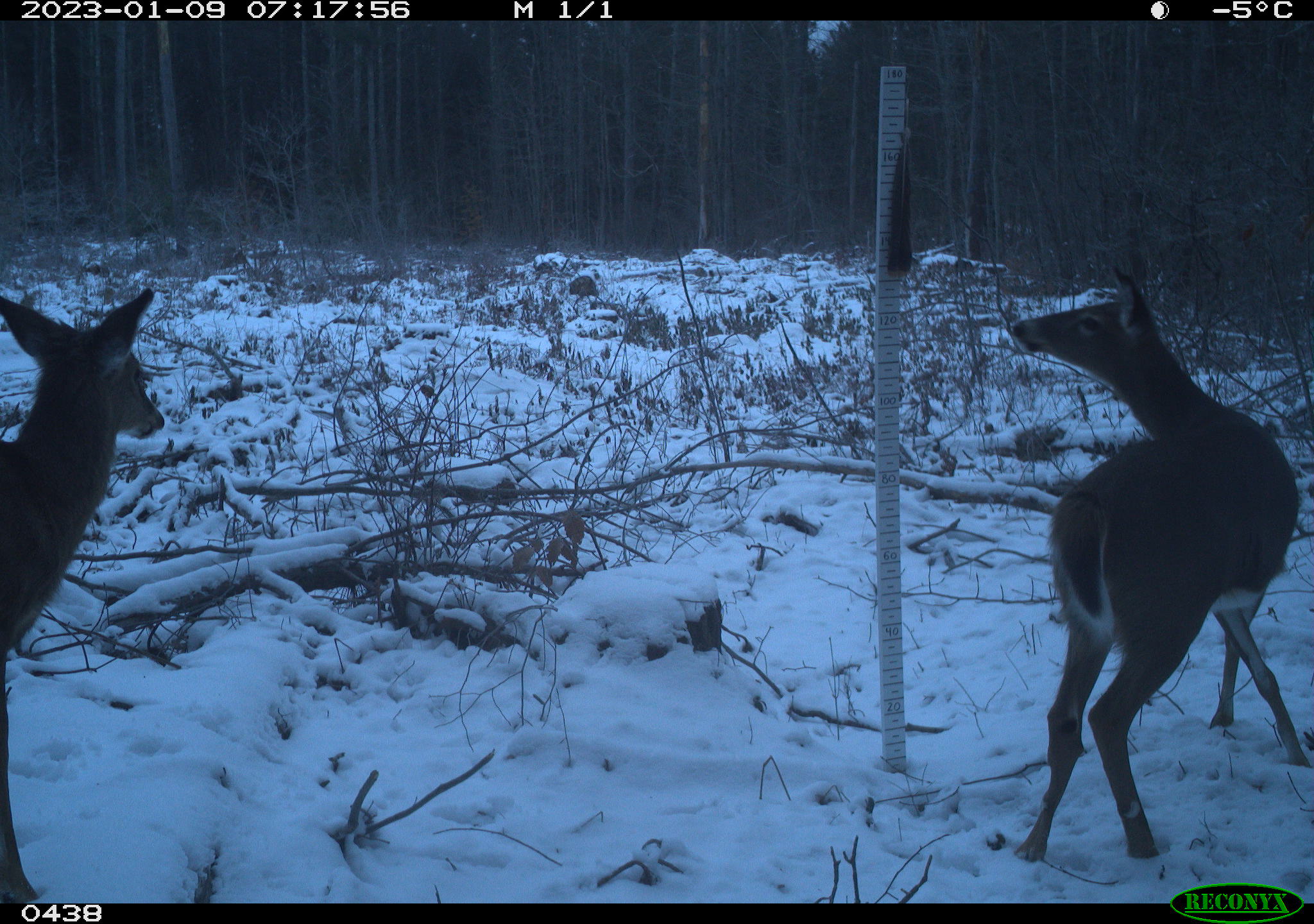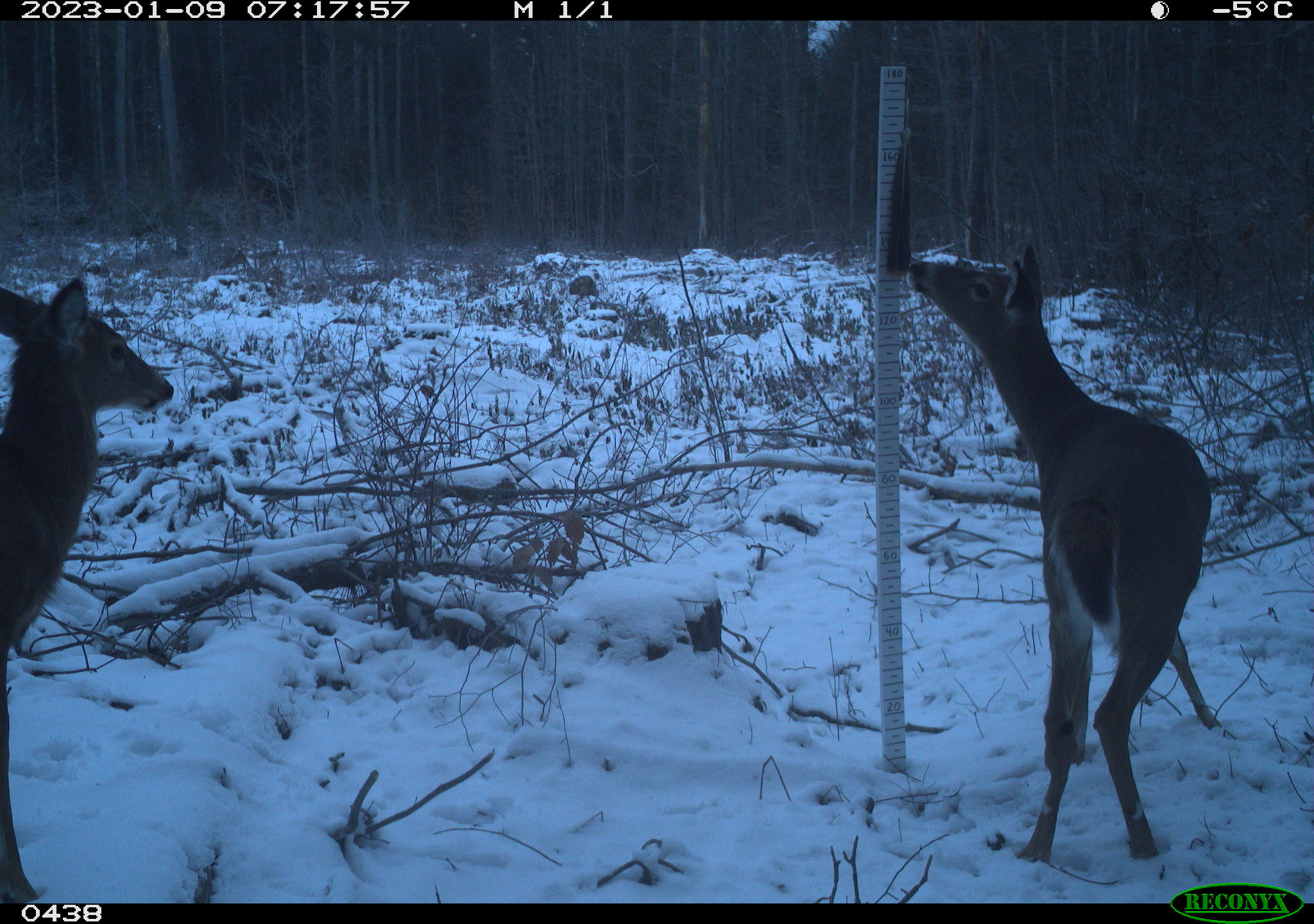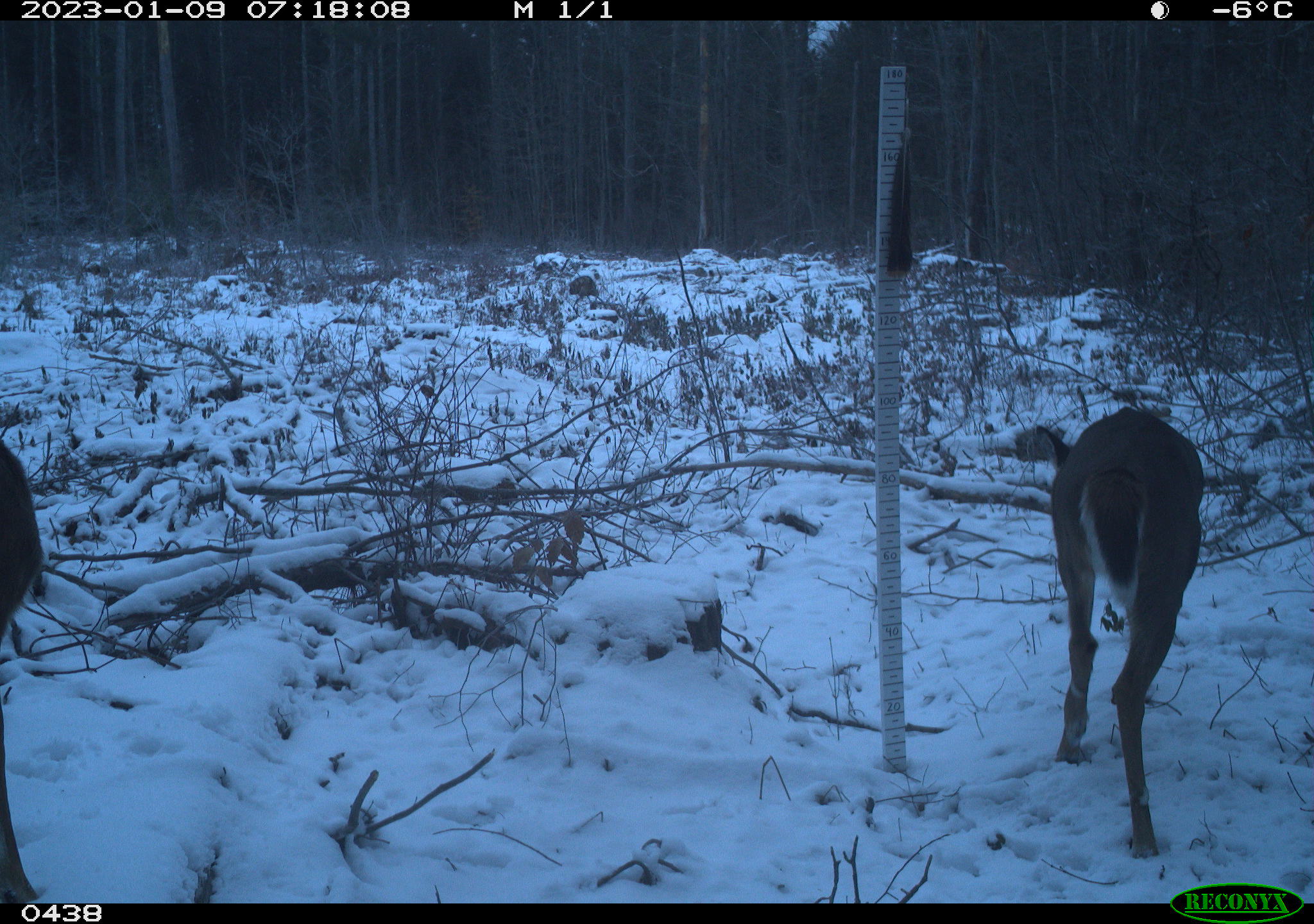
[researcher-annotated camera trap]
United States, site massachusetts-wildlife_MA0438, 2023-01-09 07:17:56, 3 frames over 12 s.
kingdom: Animalia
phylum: Chordata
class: Mammalia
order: Artiodactyla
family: Cervidae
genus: Odocoileus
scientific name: Odocoileus virginianus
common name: white-tailed deer